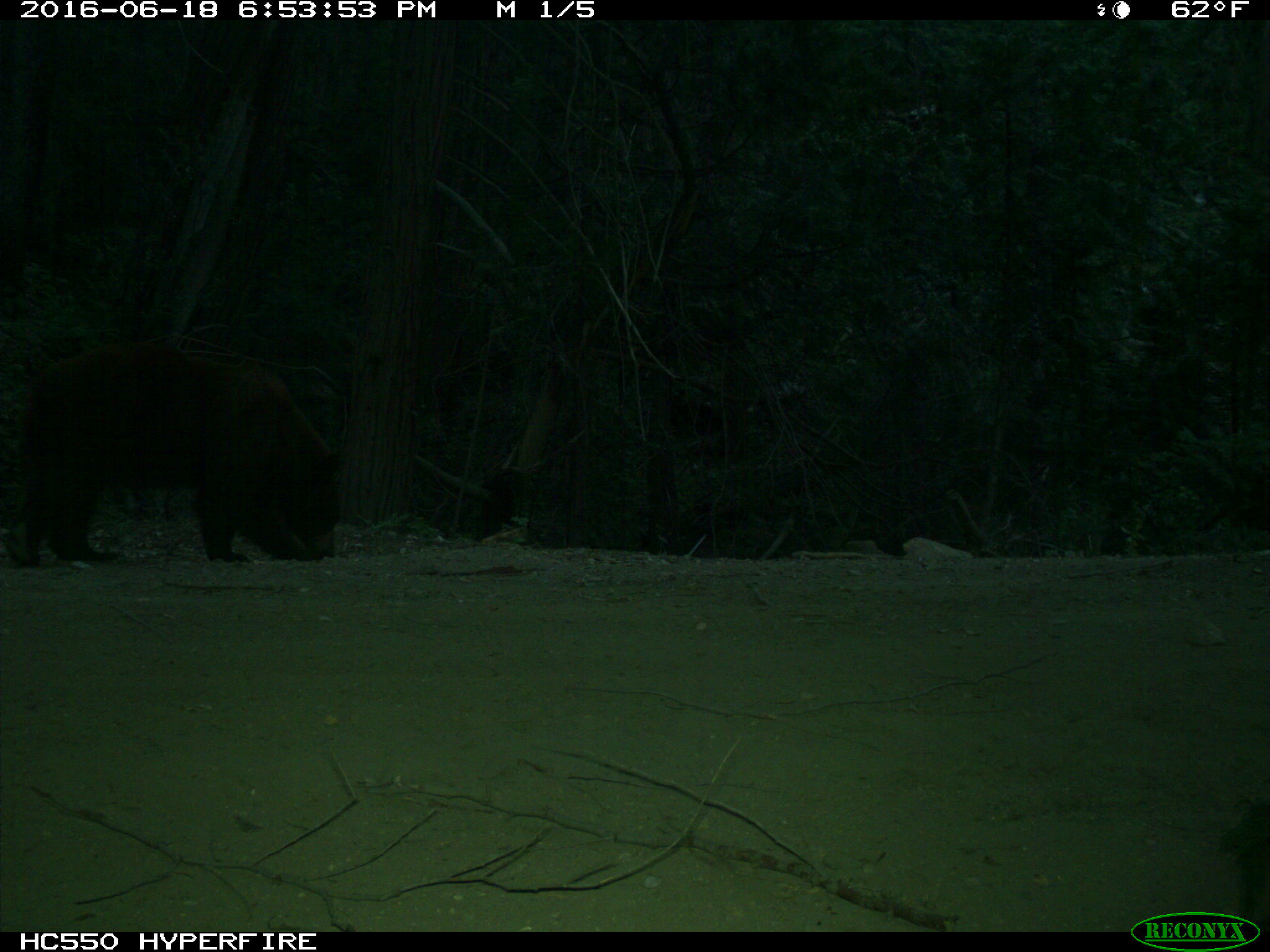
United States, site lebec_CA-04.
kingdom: Animalia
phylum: Chordata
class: Mammalia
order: Carnivora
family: Ursidae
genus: Ursus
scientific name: Ursus americanus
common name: american black bear